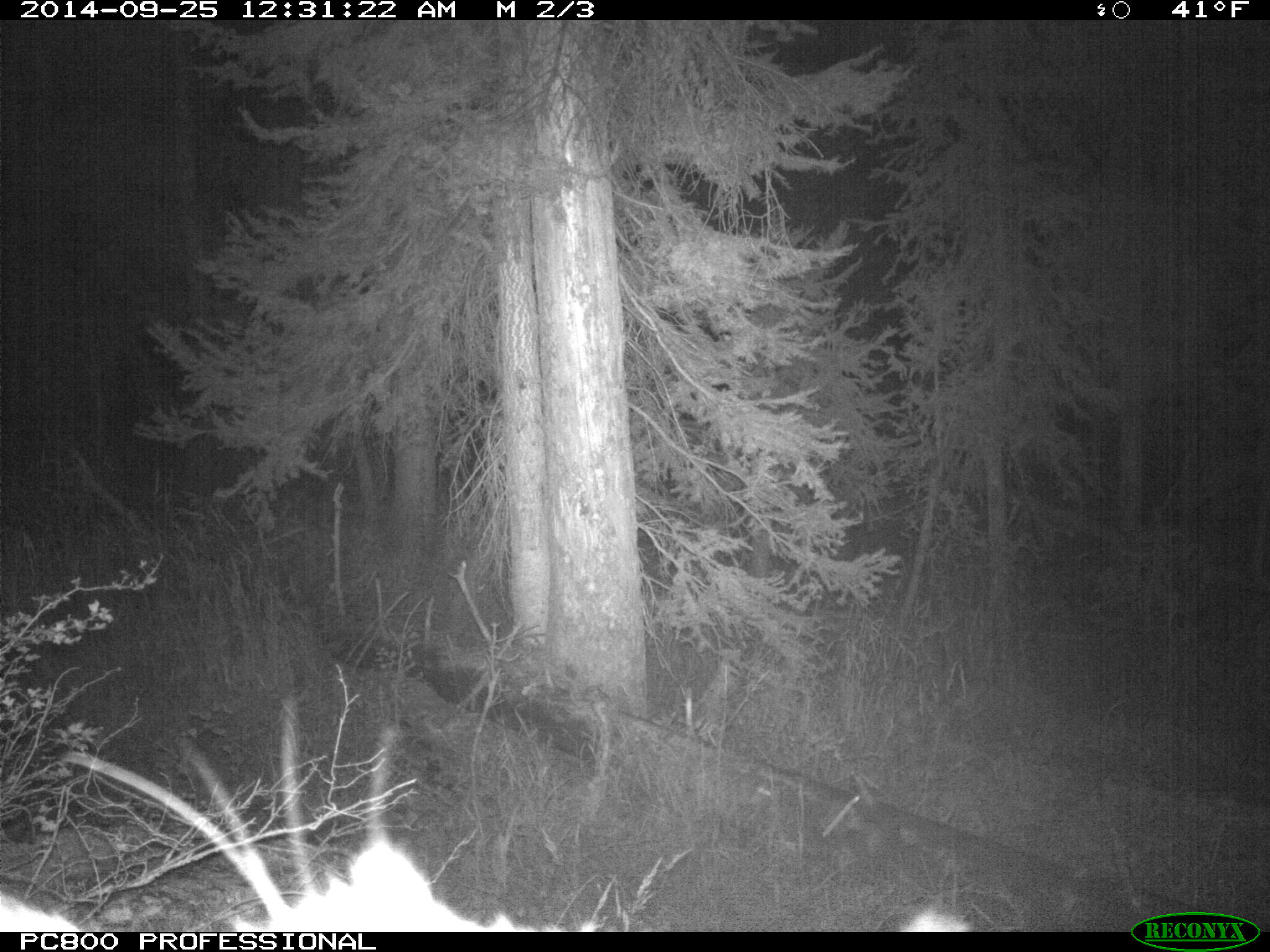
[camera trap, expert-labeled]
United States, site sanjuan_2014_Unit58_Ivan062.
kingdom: Animalia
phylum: Chordata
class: Mammalia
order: Artiodactyla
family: Cervidae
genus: Cervus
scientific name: Cervus elaphus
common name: red deer